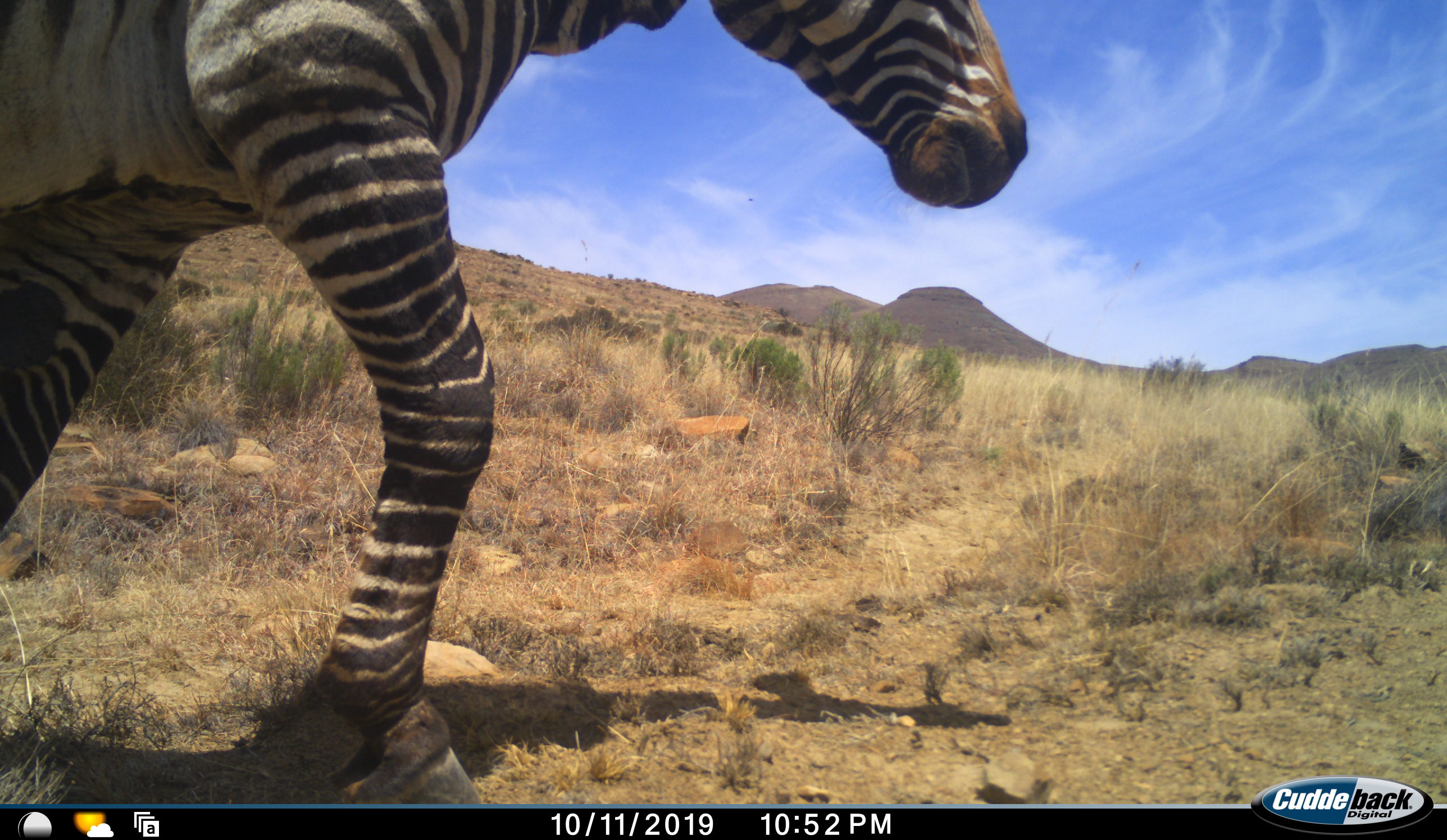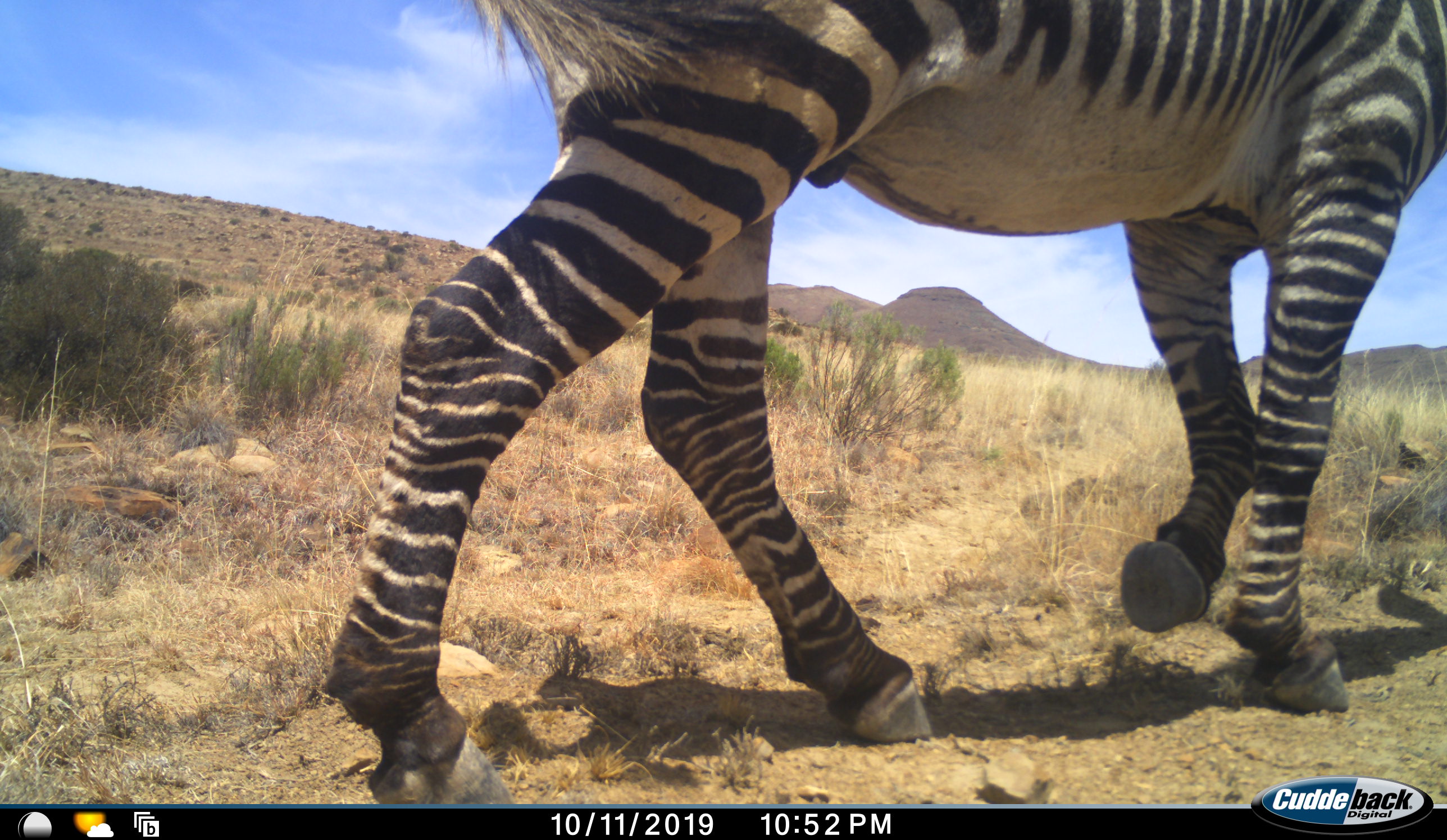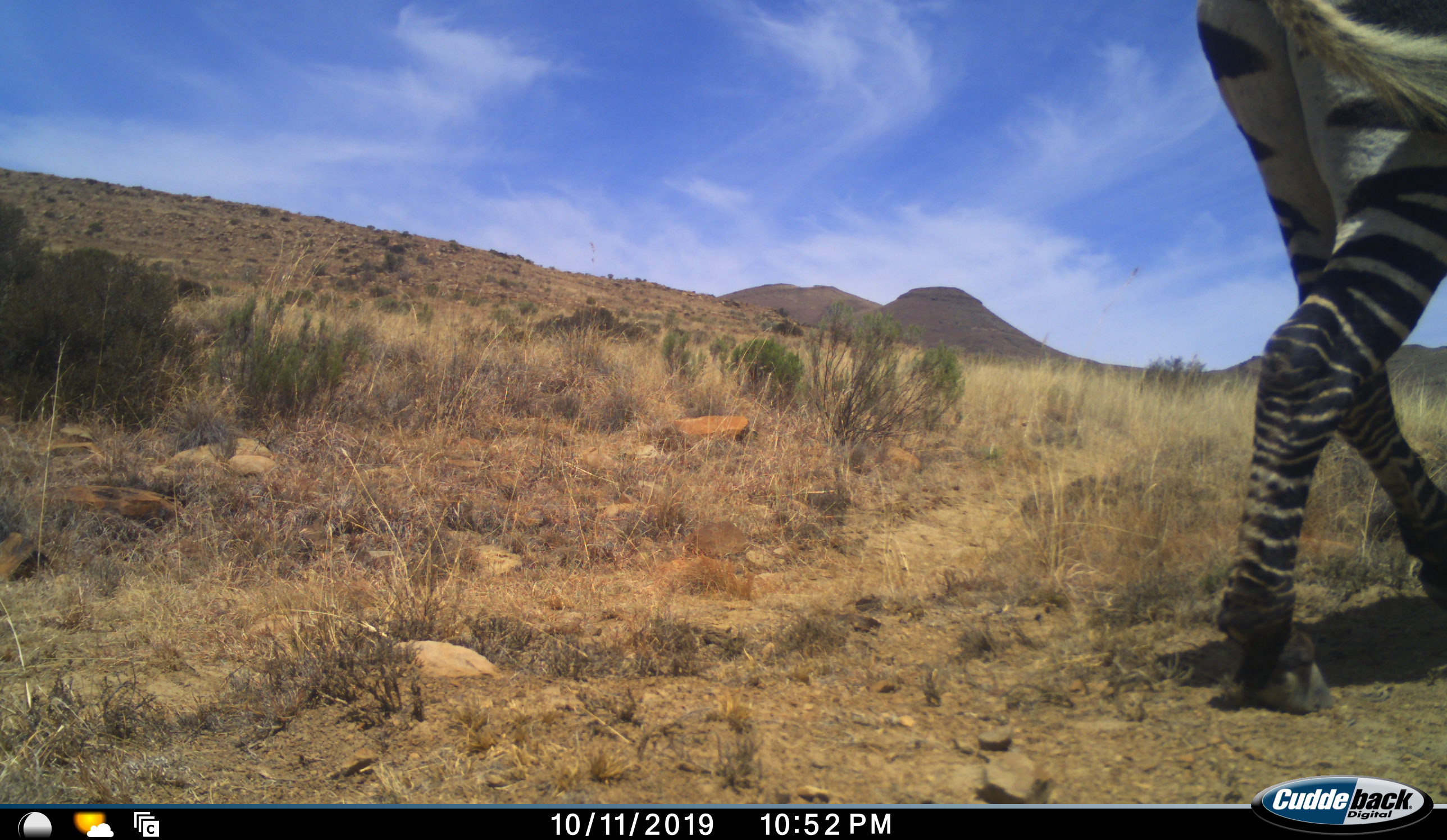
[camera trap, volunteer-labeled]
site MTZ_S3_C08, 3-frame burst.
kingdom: Animalia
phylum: Chordata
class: Mammalia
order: Perissodactyla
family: Equidae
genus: Equus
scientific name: Equus zebra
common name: mountain zebra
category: zebramountain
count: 1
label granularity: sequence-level